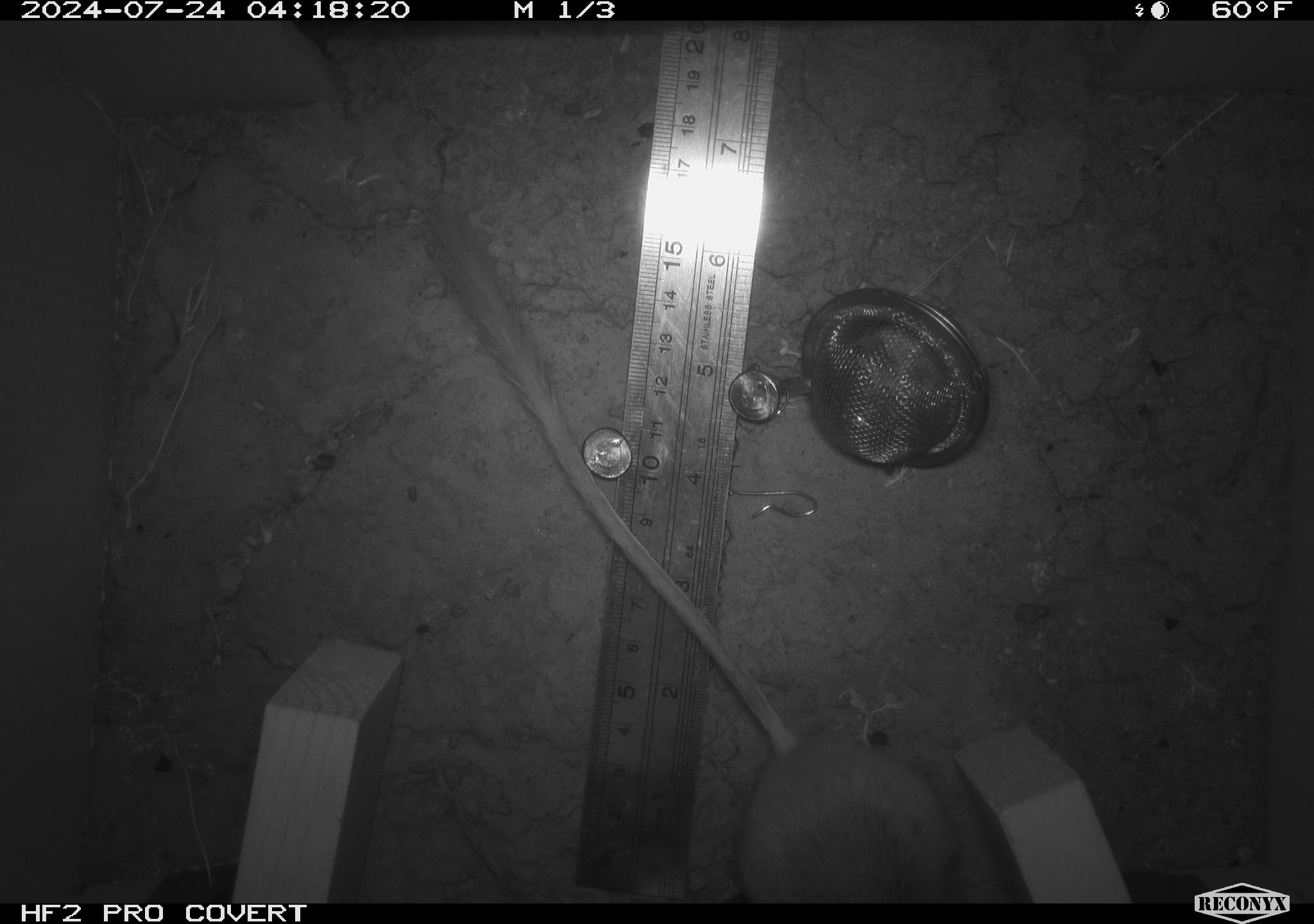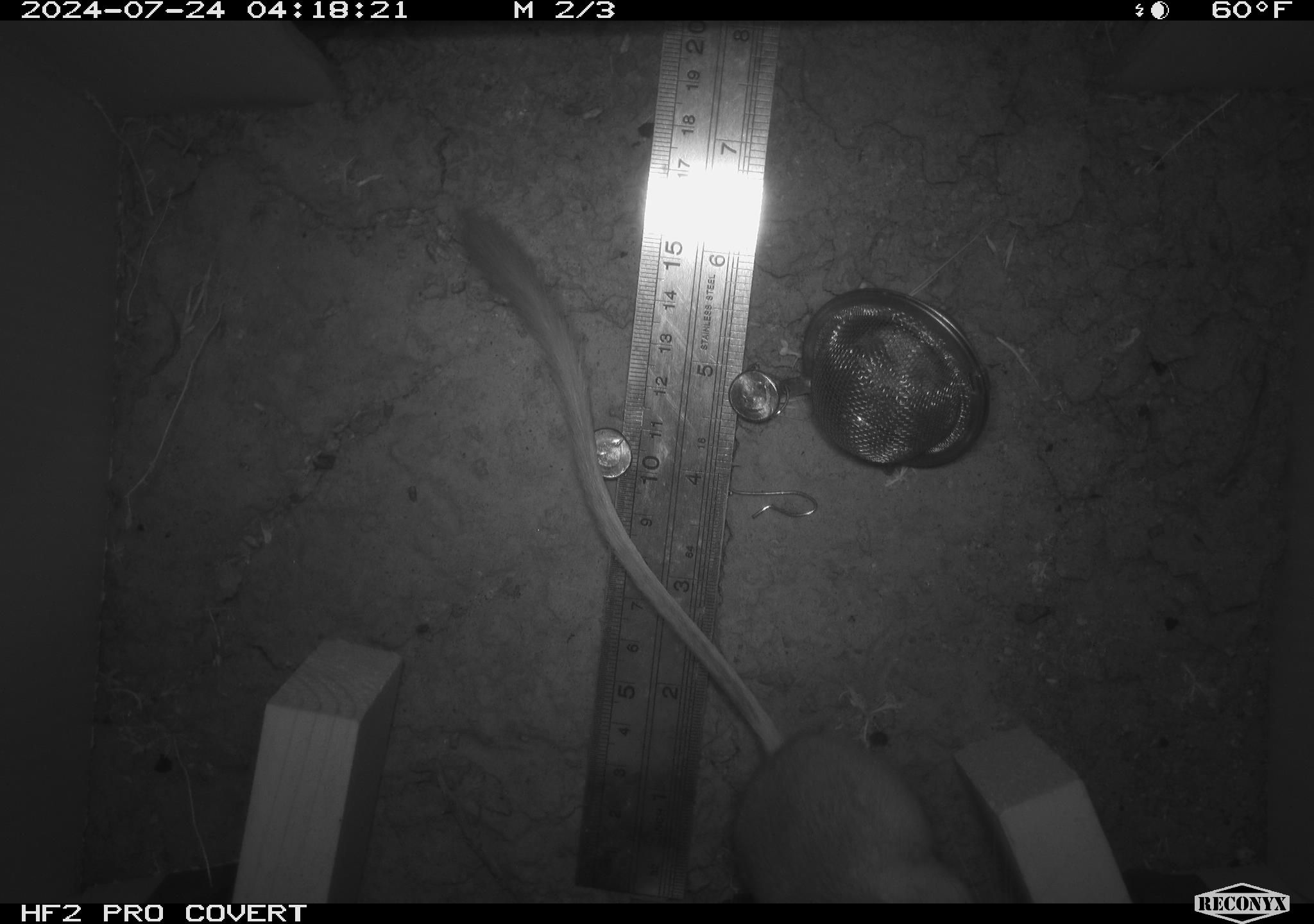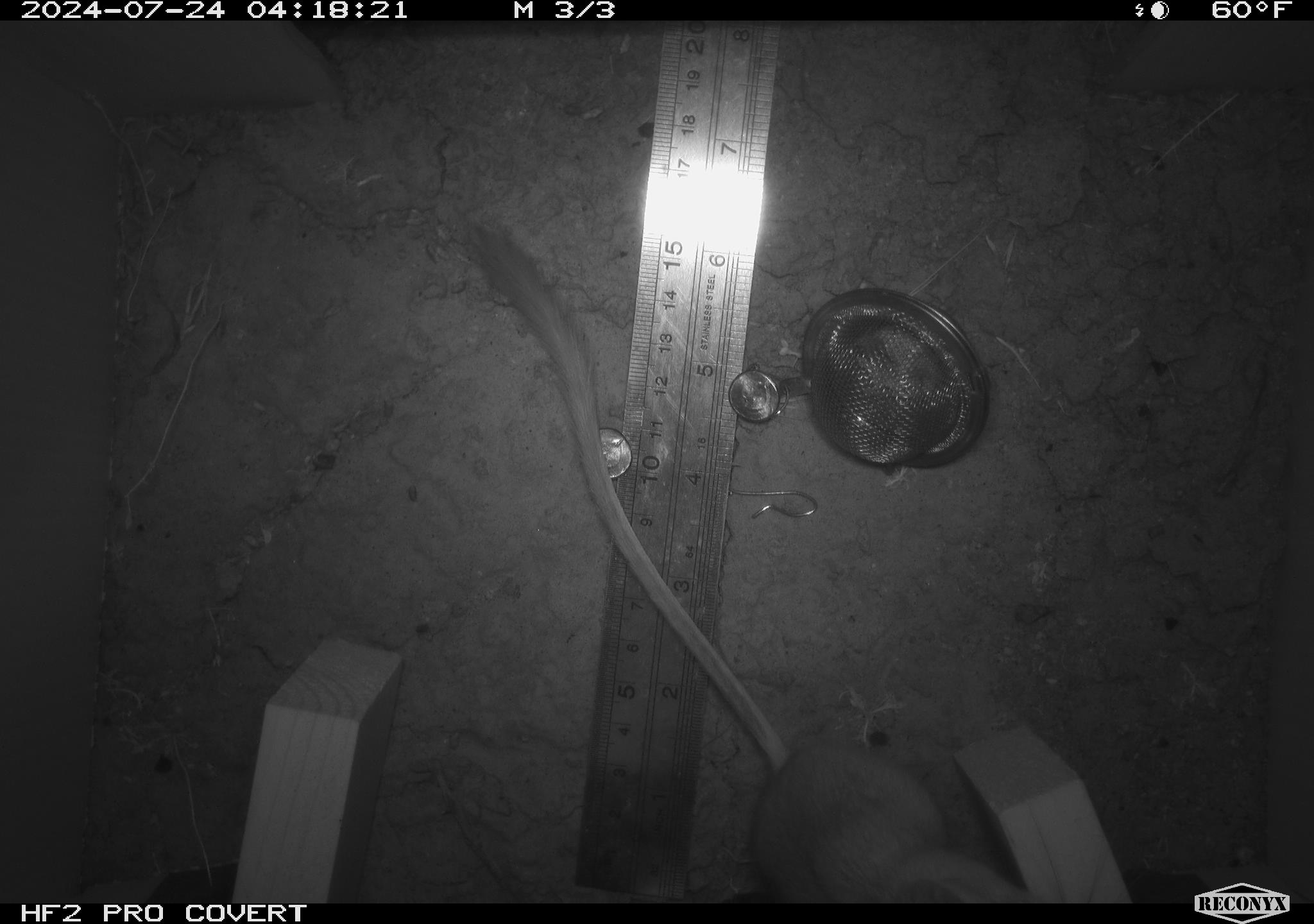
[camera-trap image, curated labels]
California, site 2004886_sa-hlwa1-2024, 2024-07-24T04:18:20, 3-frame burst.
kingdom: Animalia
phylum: Chordata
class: Mammalia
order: Rodentia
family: Heteromyidae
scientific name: Heteromyidae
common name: kangaroo rats and pocket mice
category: heteromyidae family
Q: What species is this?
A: Heteromyidae family (kangaroo rats and pocket mice) (Heteromyidae).